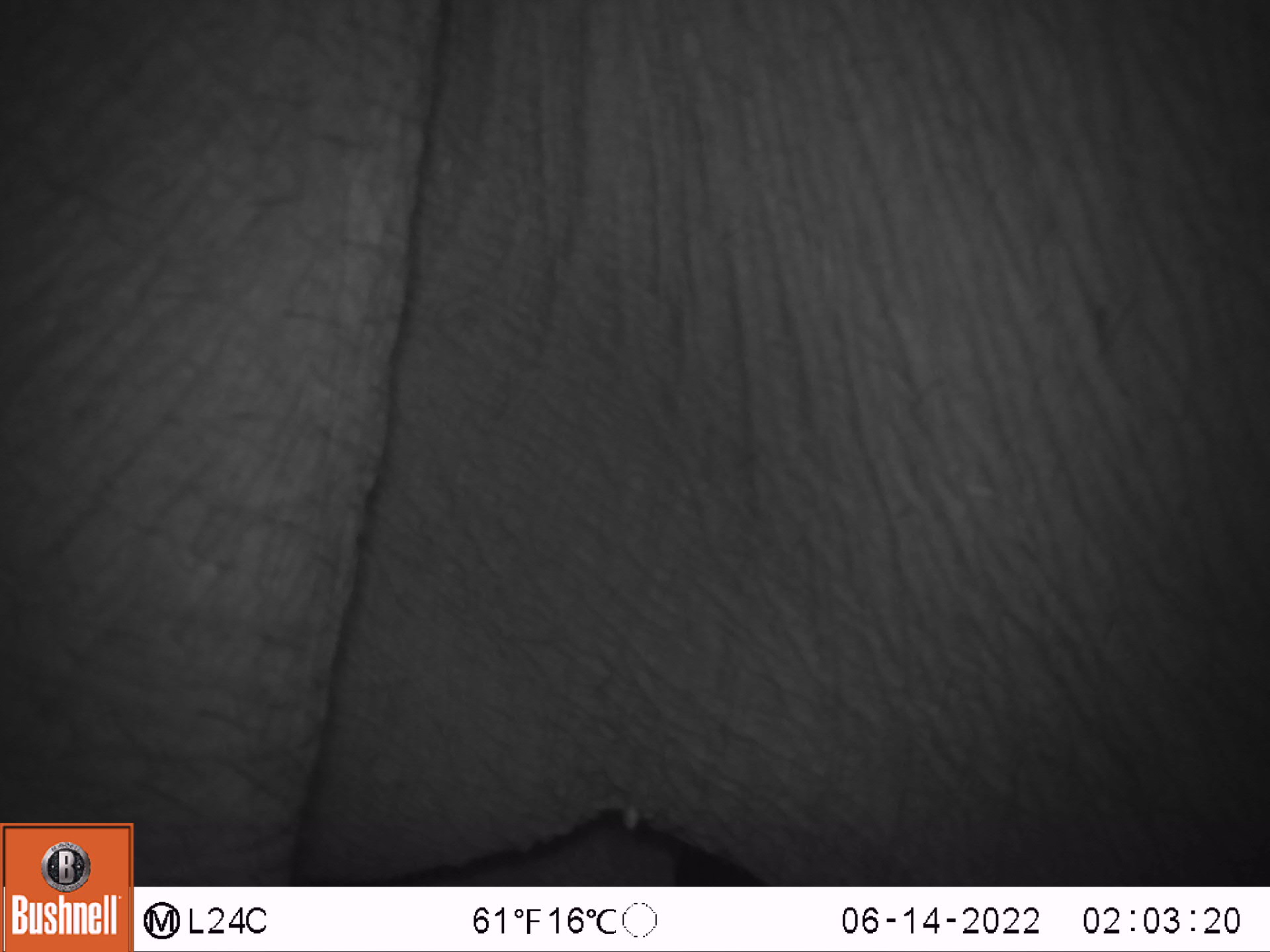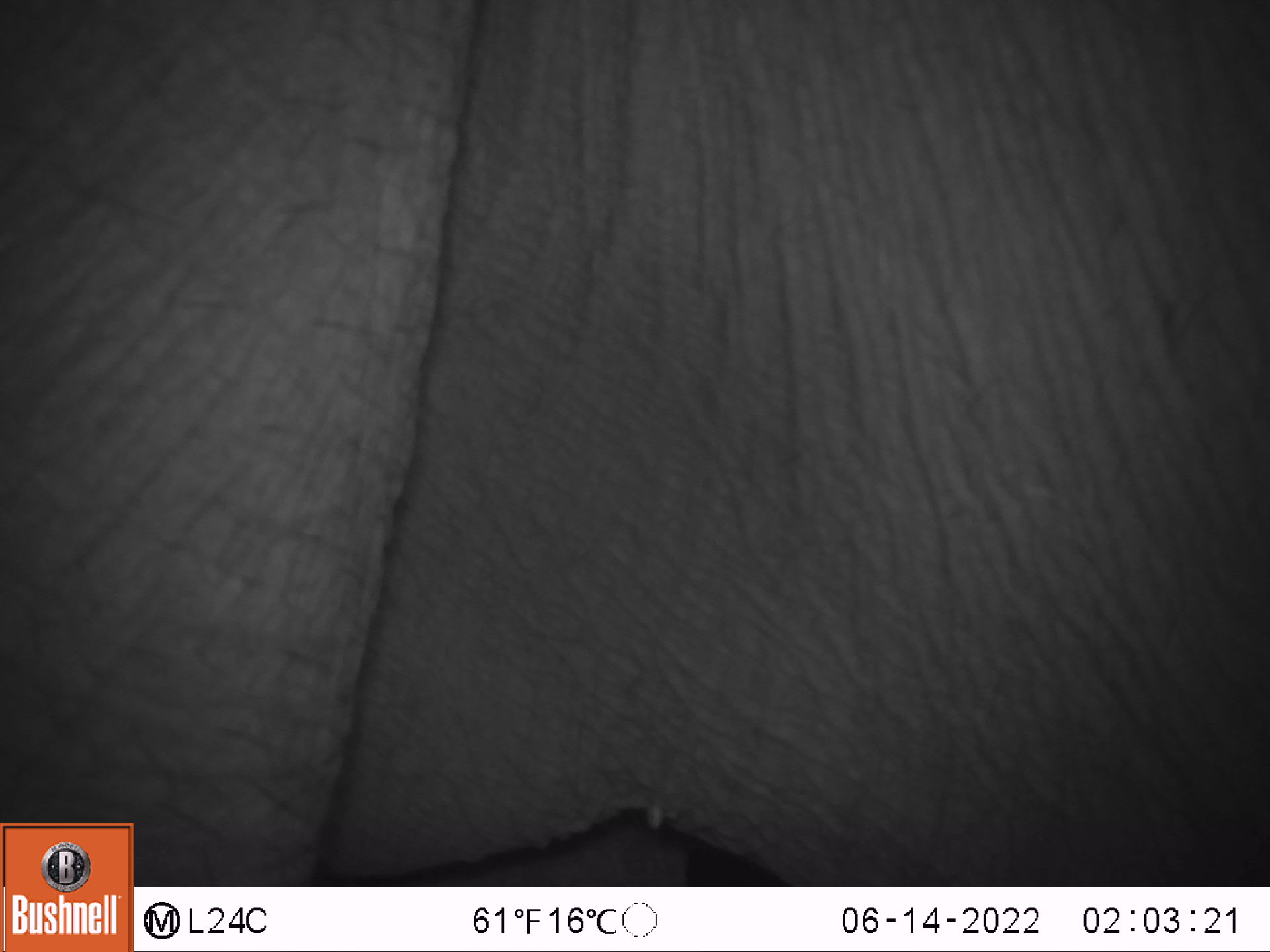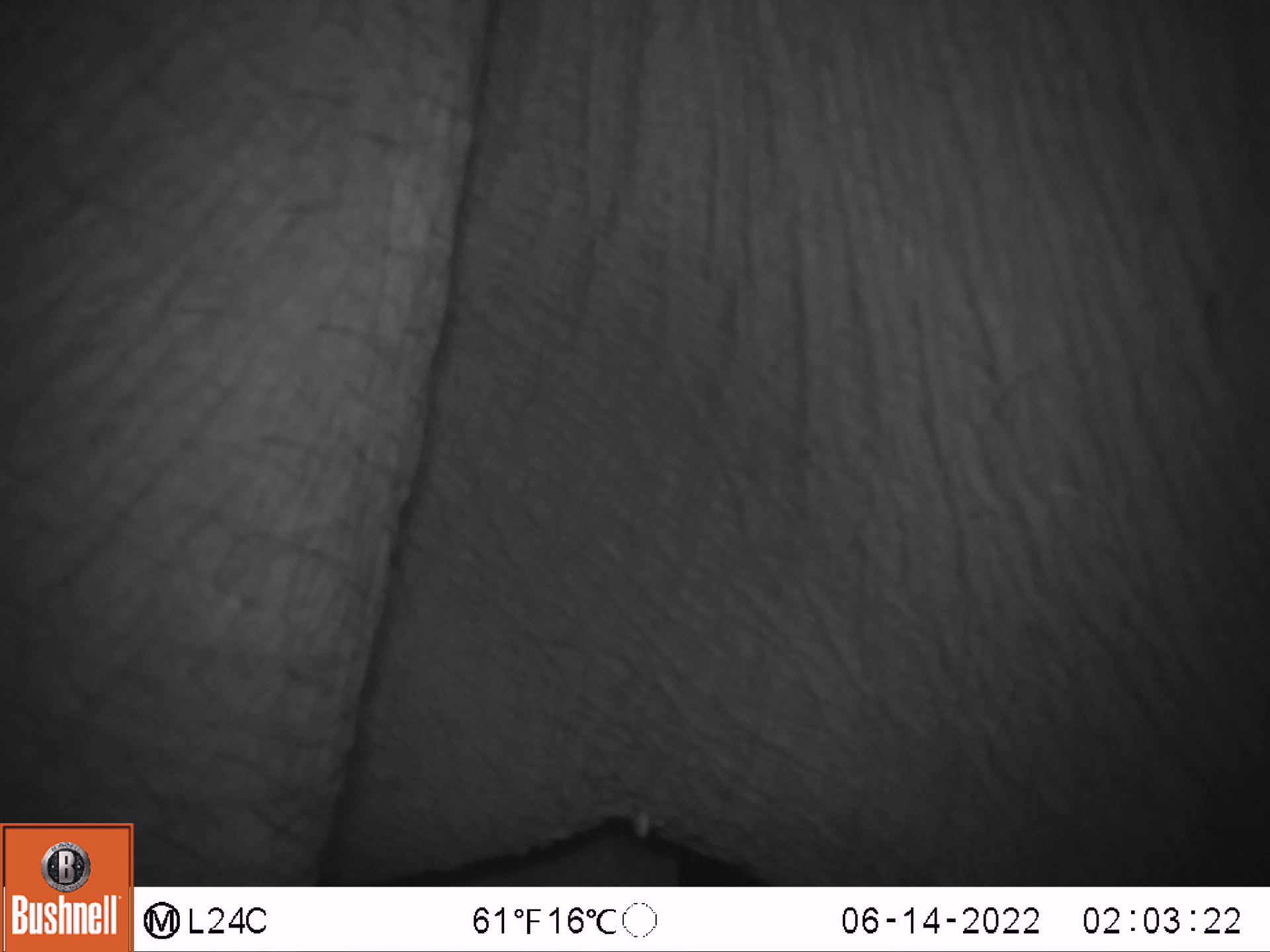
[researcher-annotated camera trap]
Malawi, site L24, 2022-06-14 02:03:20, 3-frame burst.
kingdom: Animalia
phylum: Chordata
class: Mammalia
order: Proboscidea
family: Elephantidae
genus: Loxodonta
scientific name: Loxodonta africana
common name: african savanna elephant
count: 1